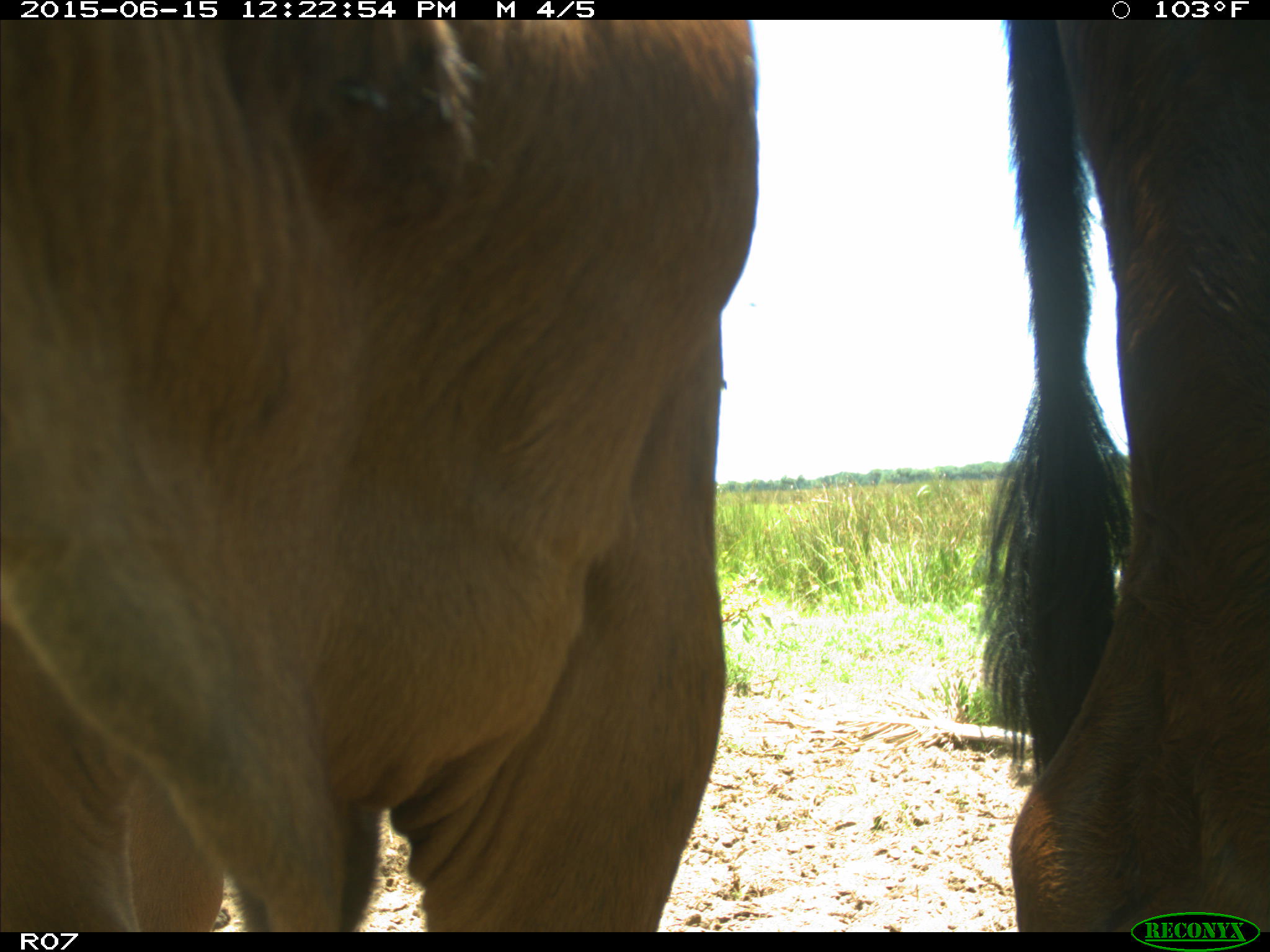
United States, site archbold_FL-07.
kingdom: Animalia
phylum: Chordata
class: Mammalia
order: Artiodactyla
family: Bovidae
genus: Bos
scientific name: Bos taurus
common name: domestic cow